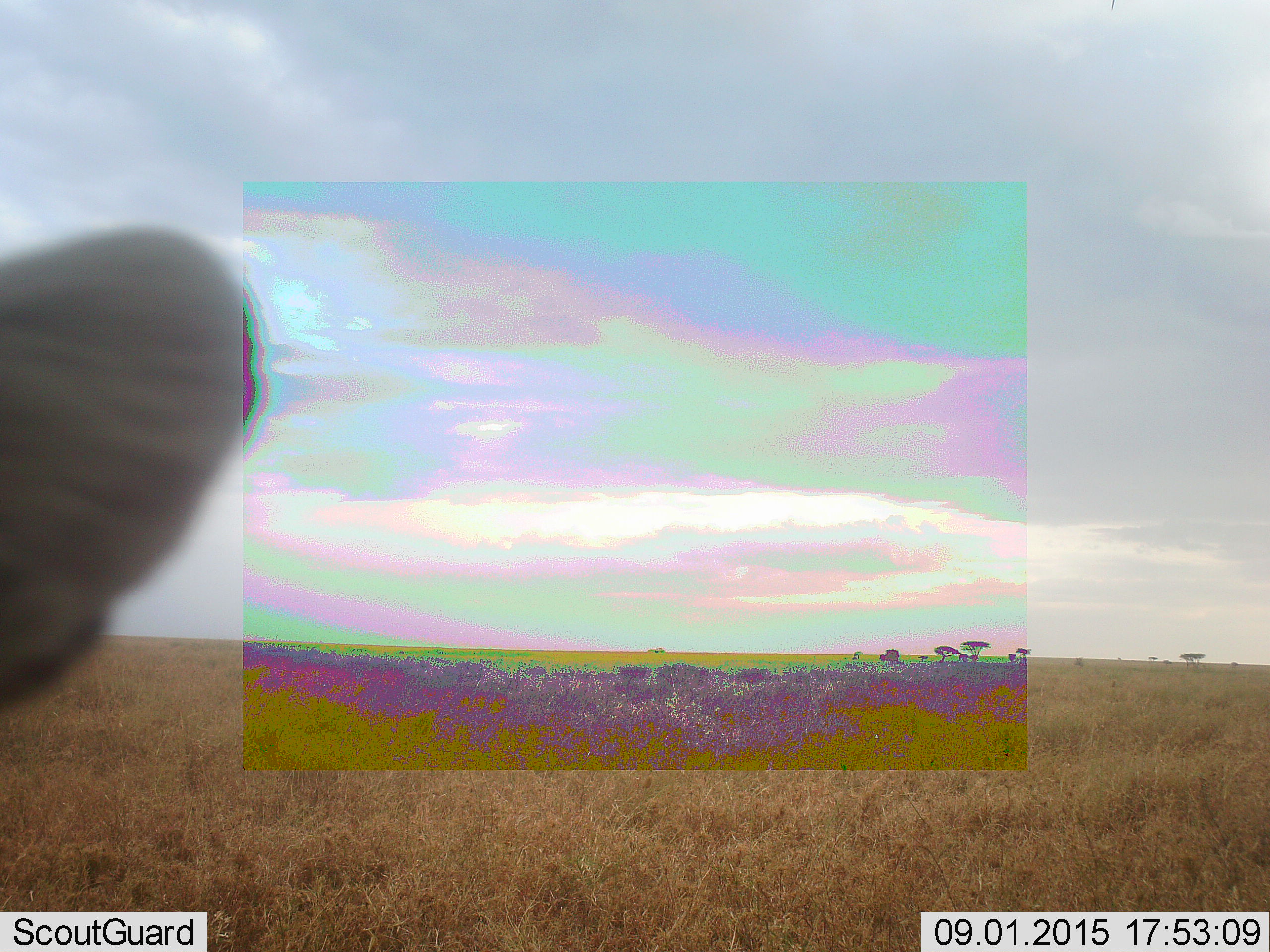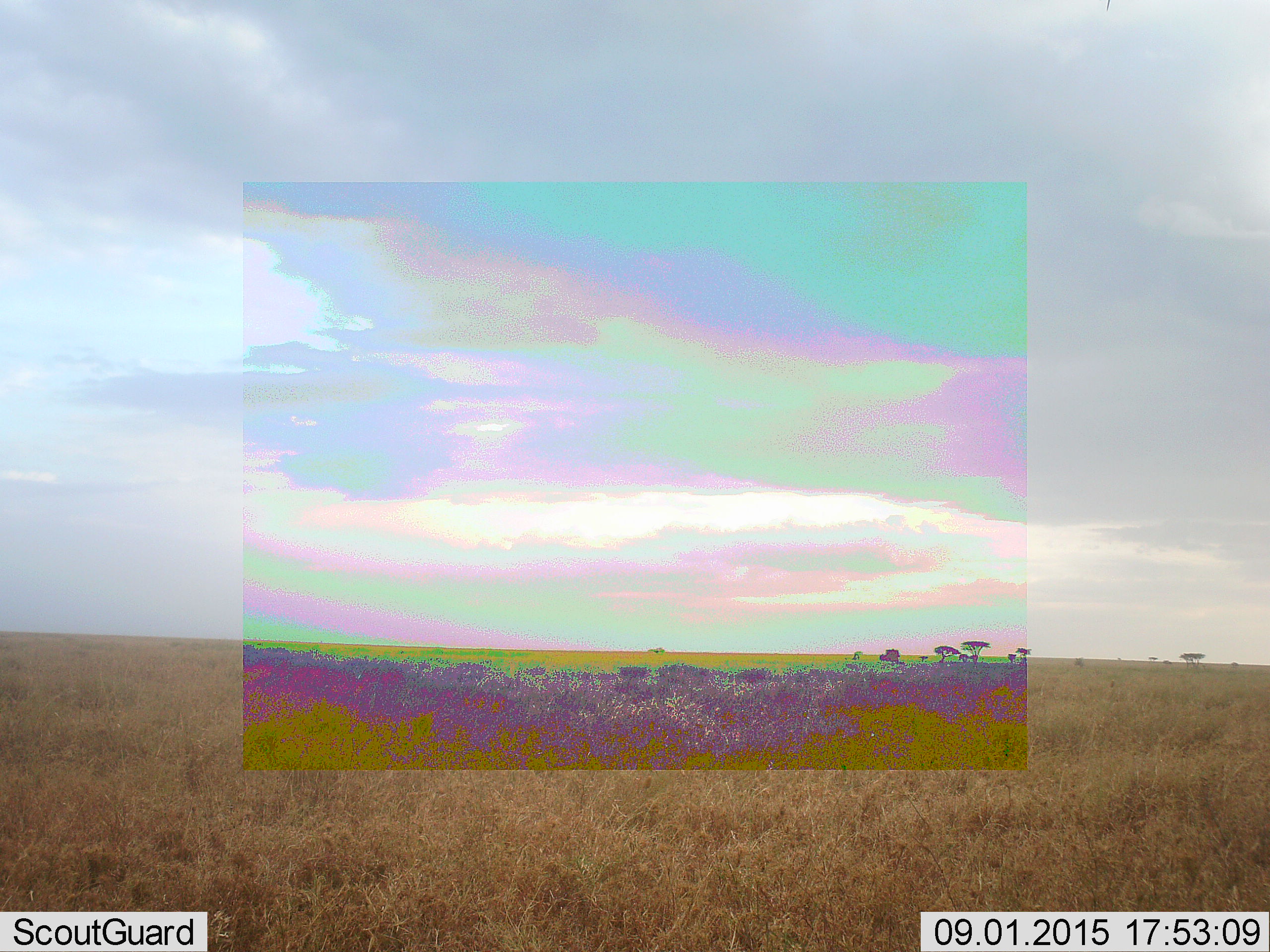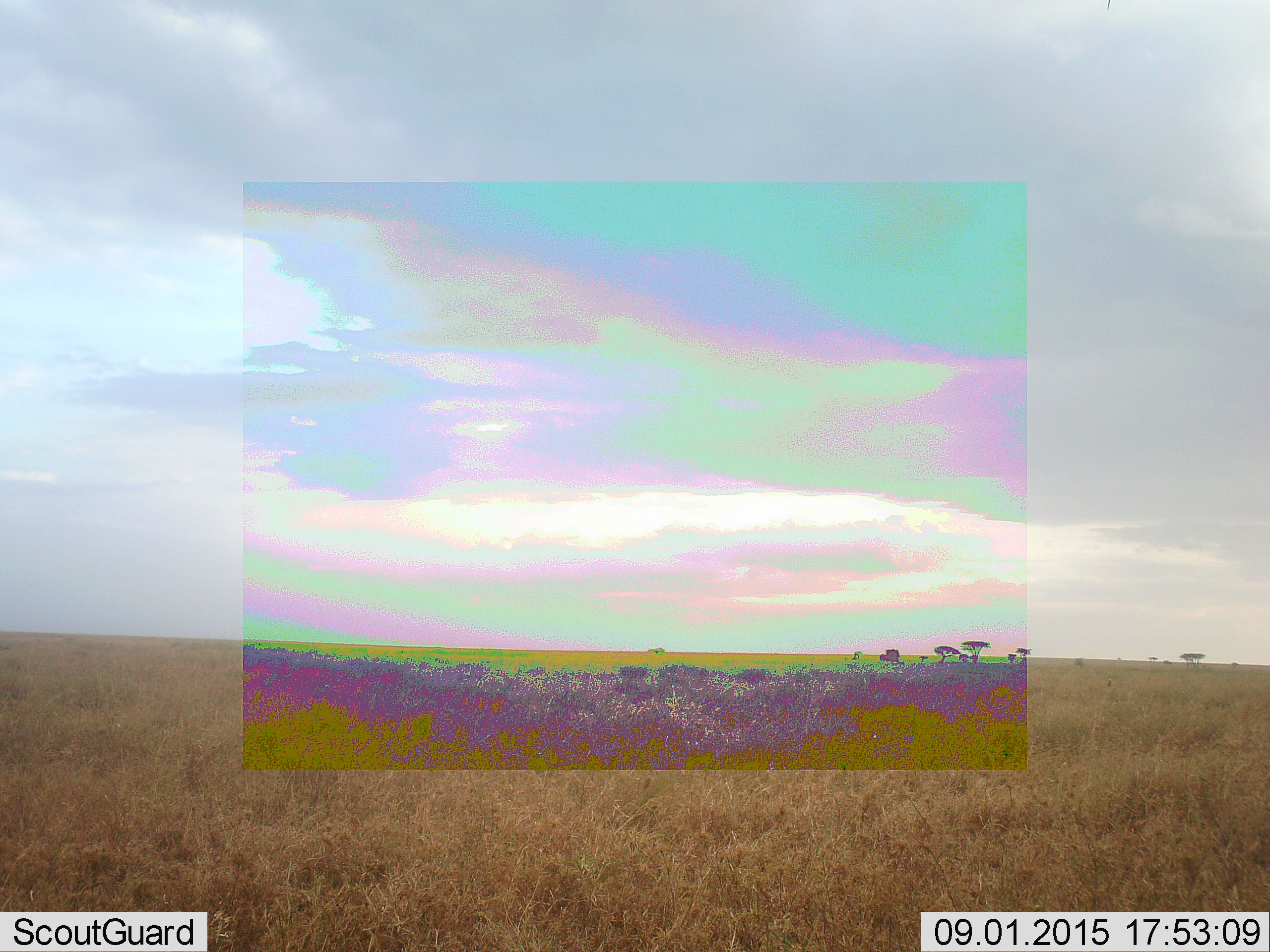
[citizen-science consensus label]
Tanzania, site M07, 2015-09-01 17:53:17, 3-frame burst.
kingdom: Animalia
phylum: Chordata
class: Mammalia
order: Artiodactyla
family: Bovidae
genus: Eudorcas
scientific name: Eudorcas thomsonii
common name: thomson's gazelle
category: gazellethomsons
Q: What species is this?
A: Gazellethomsons (thomson's gazelle) (Eudorcas thomsonii).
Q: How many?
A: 1.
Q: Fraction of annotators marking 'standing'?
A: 100%.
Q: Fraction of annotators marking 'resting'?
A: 0%.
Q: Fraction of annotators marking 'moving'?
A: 0%.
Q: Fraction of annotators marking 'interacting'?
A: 0%.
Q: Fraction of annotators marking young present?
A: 0%.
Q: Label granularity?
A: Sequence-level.